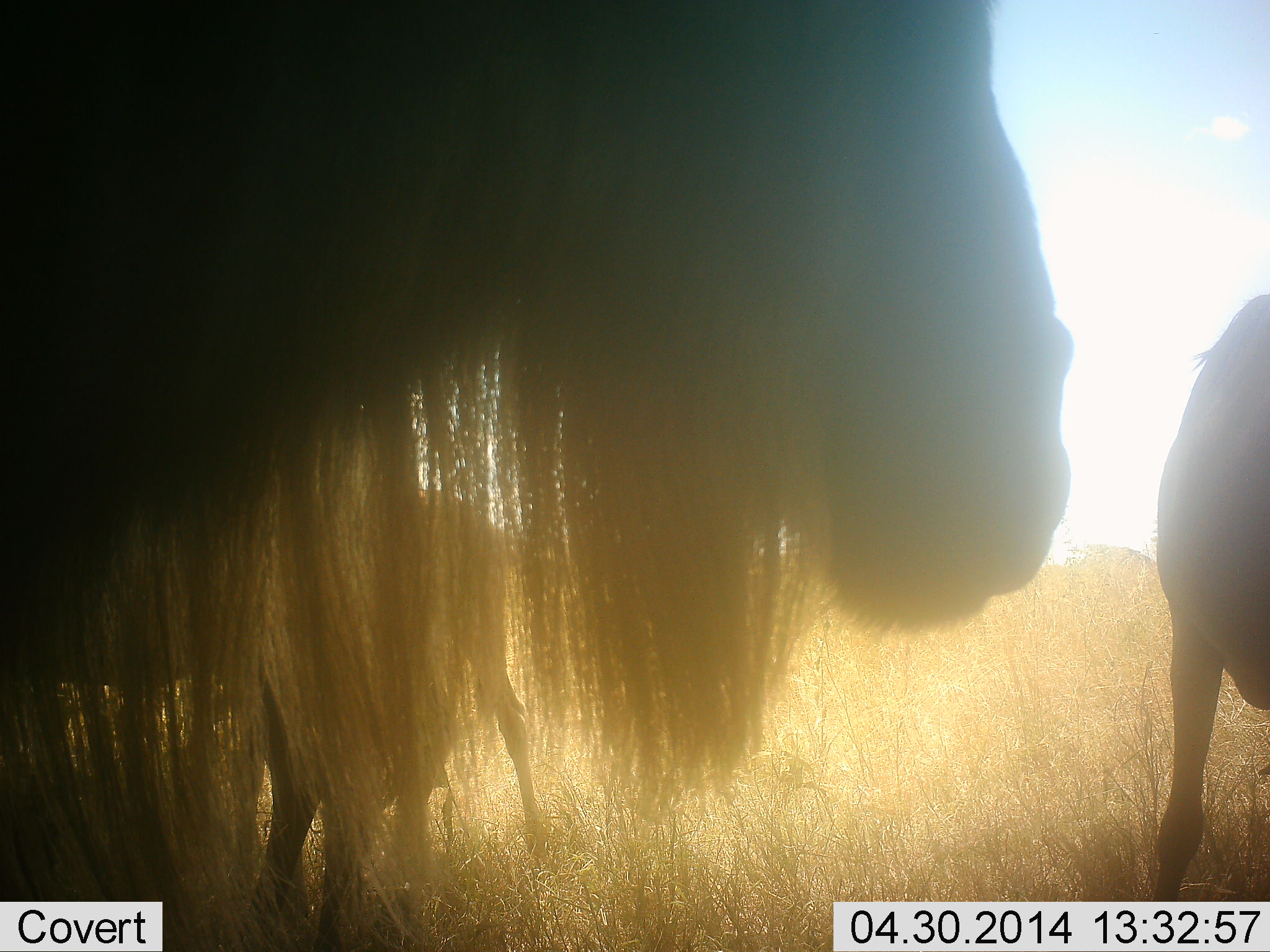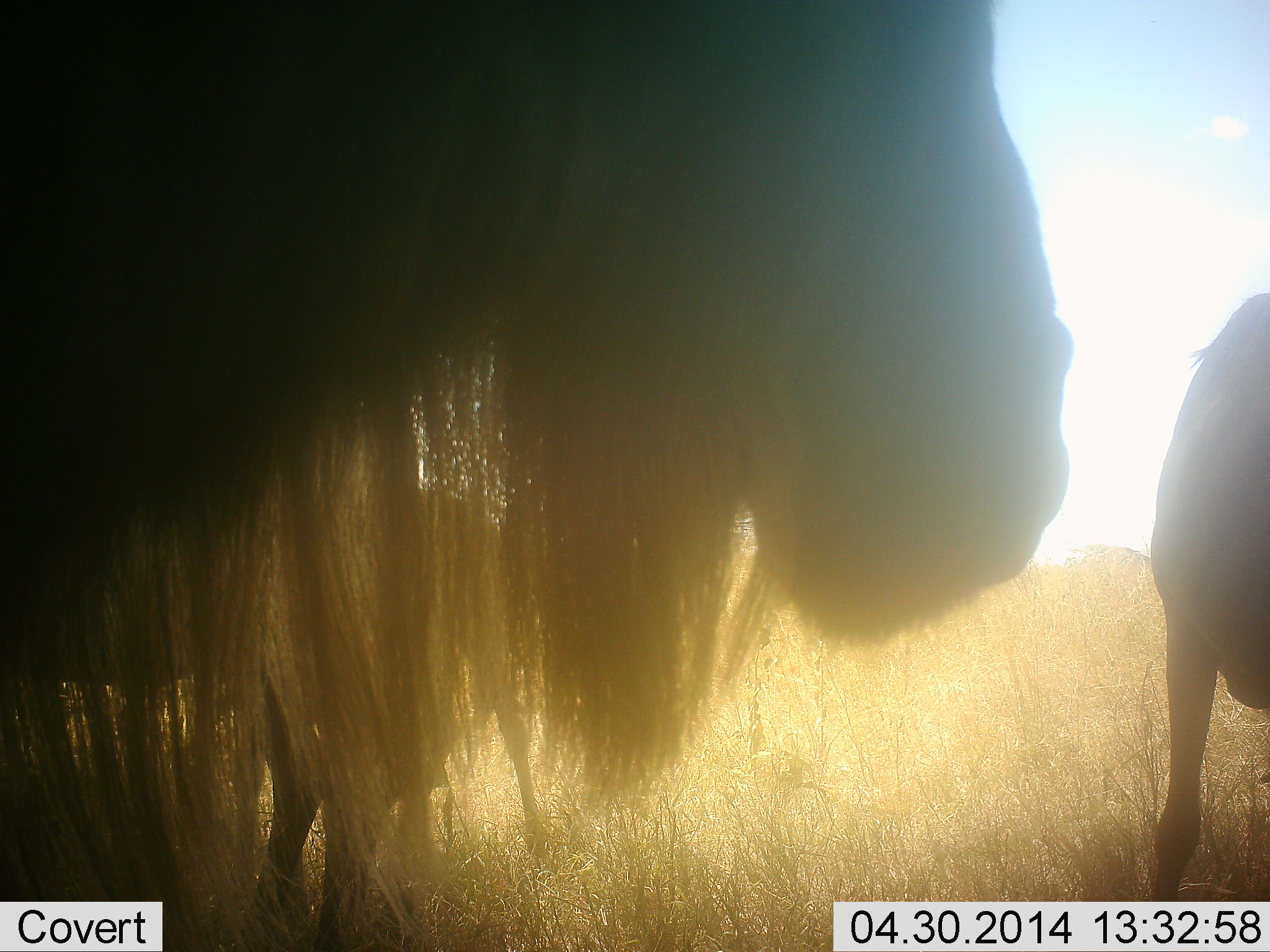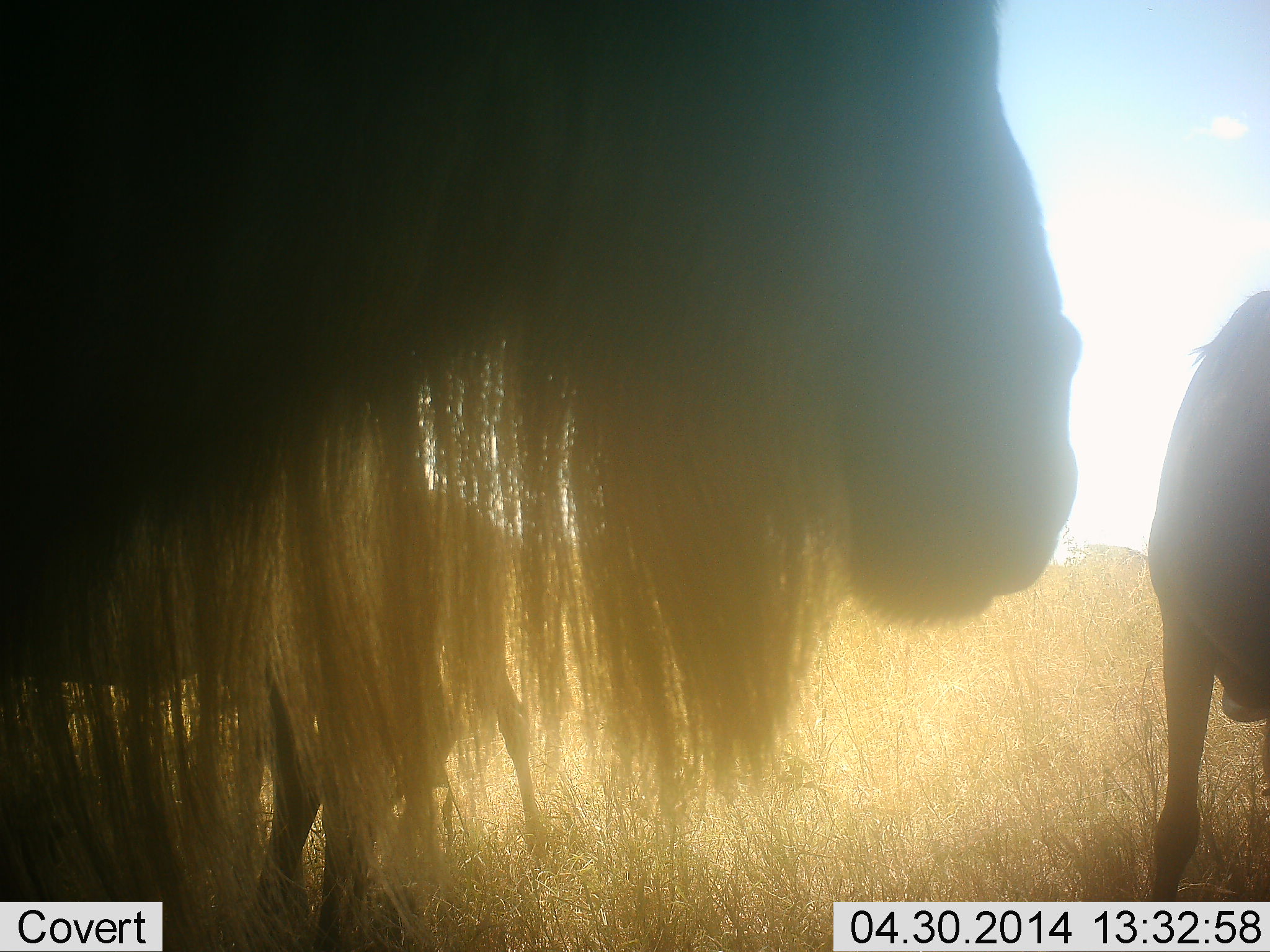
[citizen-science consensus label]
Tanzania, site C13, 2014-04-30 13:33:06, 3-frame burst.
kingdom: Animalia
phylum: Chordata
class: Mammalia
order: Artiodactyla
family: Bovidae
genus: Connochaetes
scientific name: Connochaetes taurinus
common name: blue wildebeest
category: wildebeest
Wildebeest (blue wildebeest) (Connochaetes taurinus), count 3. Behavior (volunteer vote fractions): standing 90%, resting 0%, moving 0%, interacting 0%. Young present (vote fraction): 40%. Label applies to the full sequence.